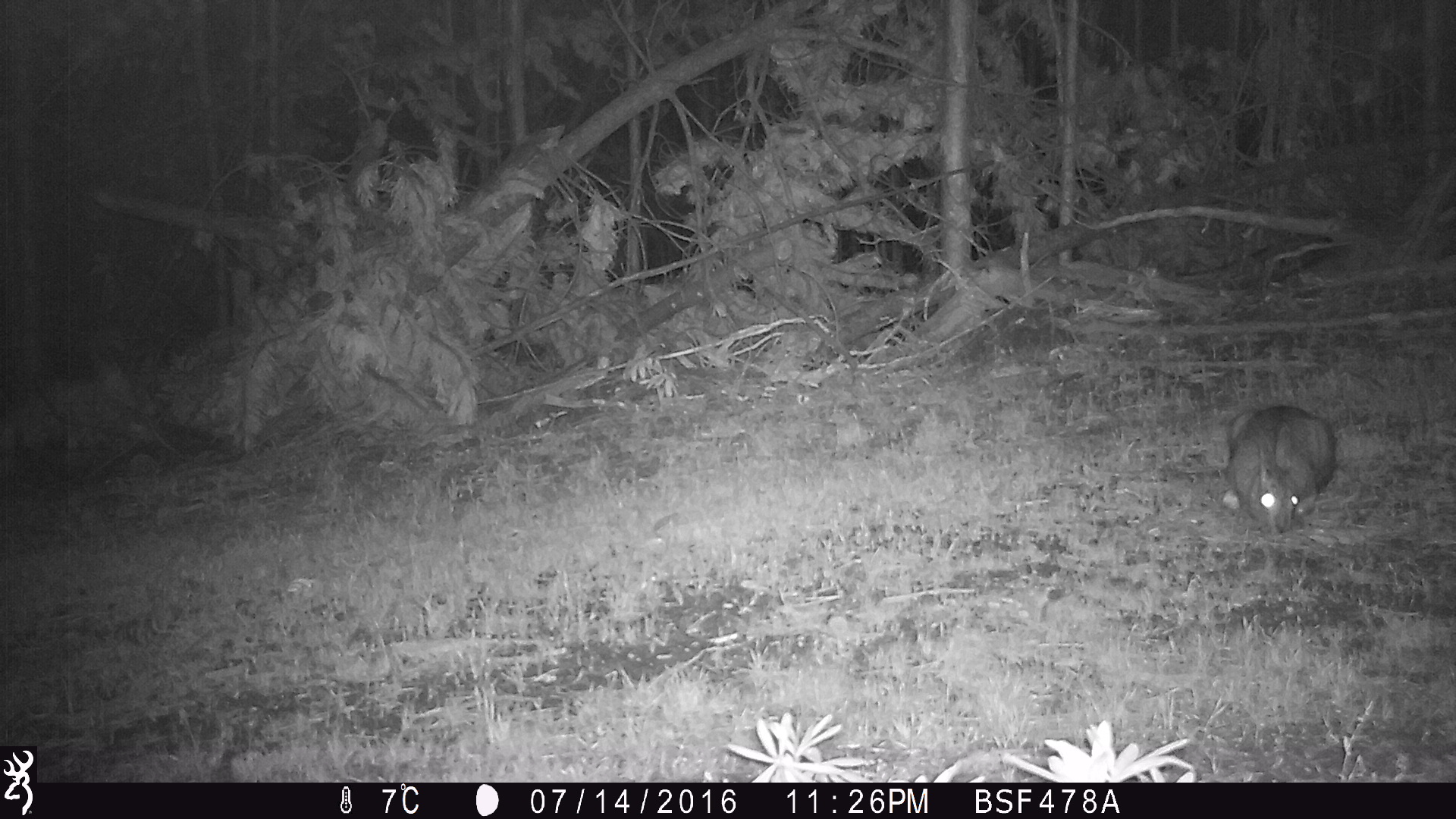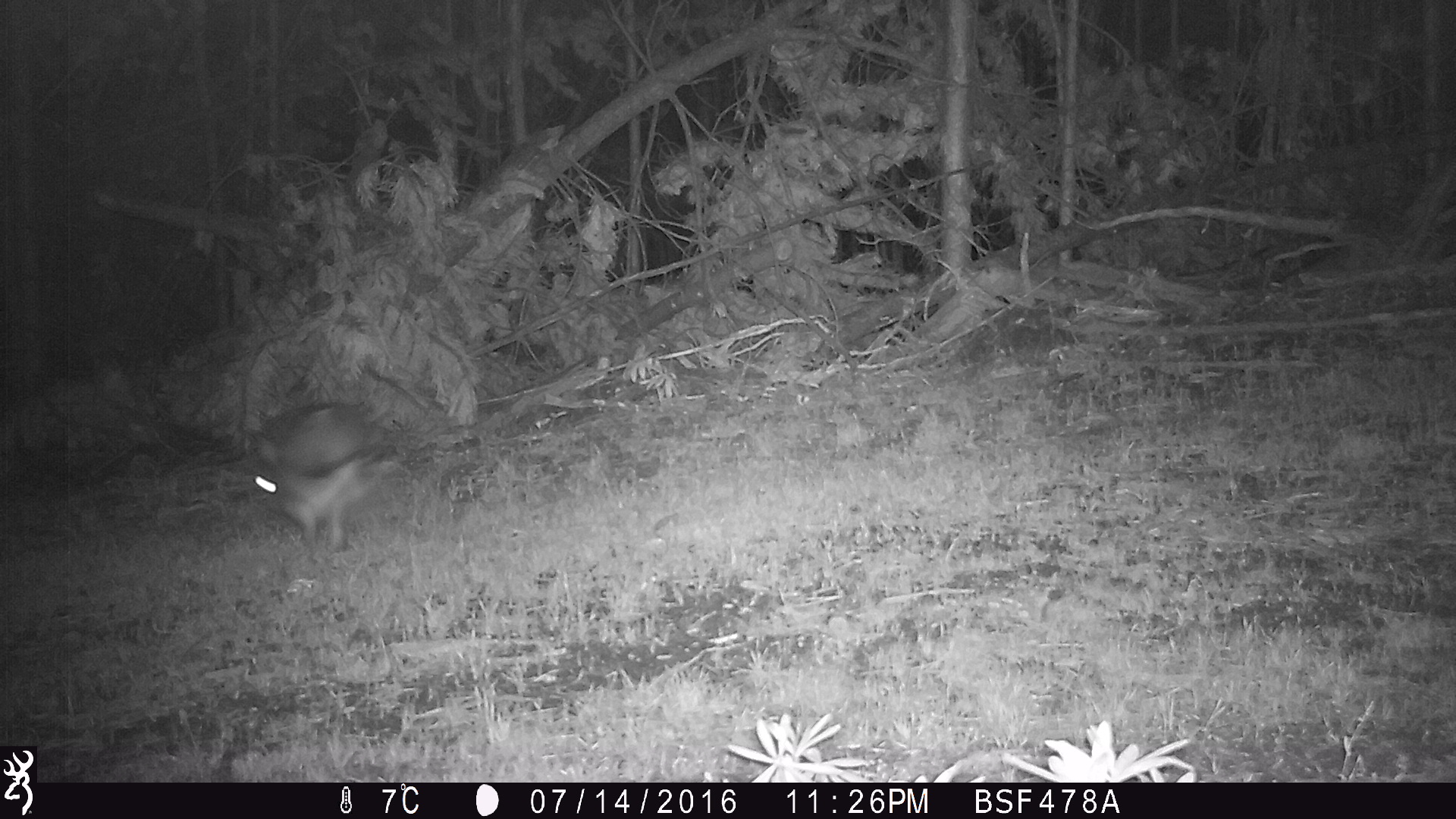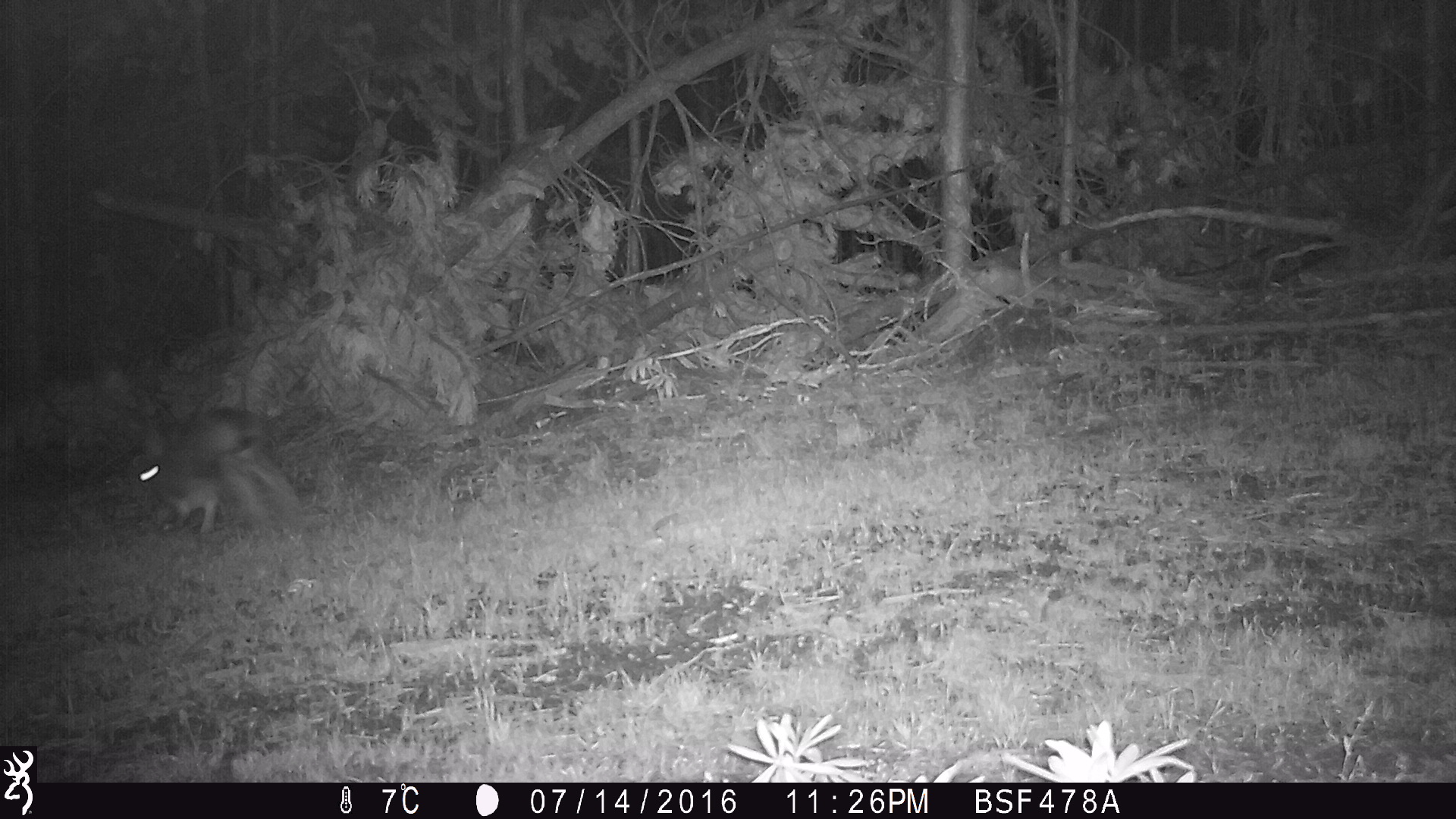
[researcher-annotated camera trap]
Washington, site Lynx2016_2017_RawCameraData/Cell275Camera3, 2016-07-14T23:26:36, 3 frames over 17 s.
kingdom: Animalia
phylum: Chordata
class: Mammalia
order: Lagomorpha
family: Leporidae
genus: Lepus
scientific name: Lepus americanus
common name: snowshoe hare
Lepus americanus (snowshoe hare). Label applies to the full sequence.